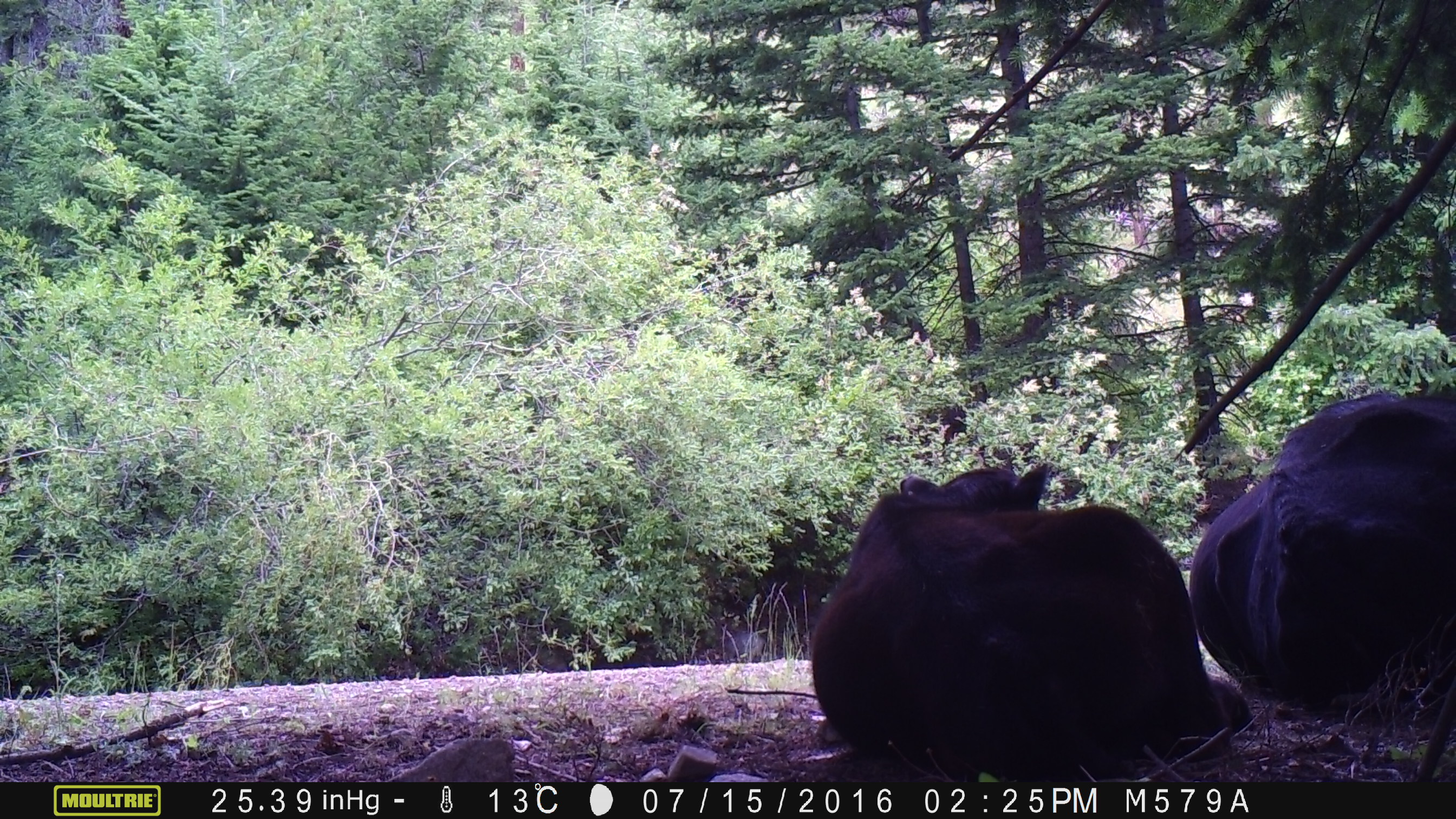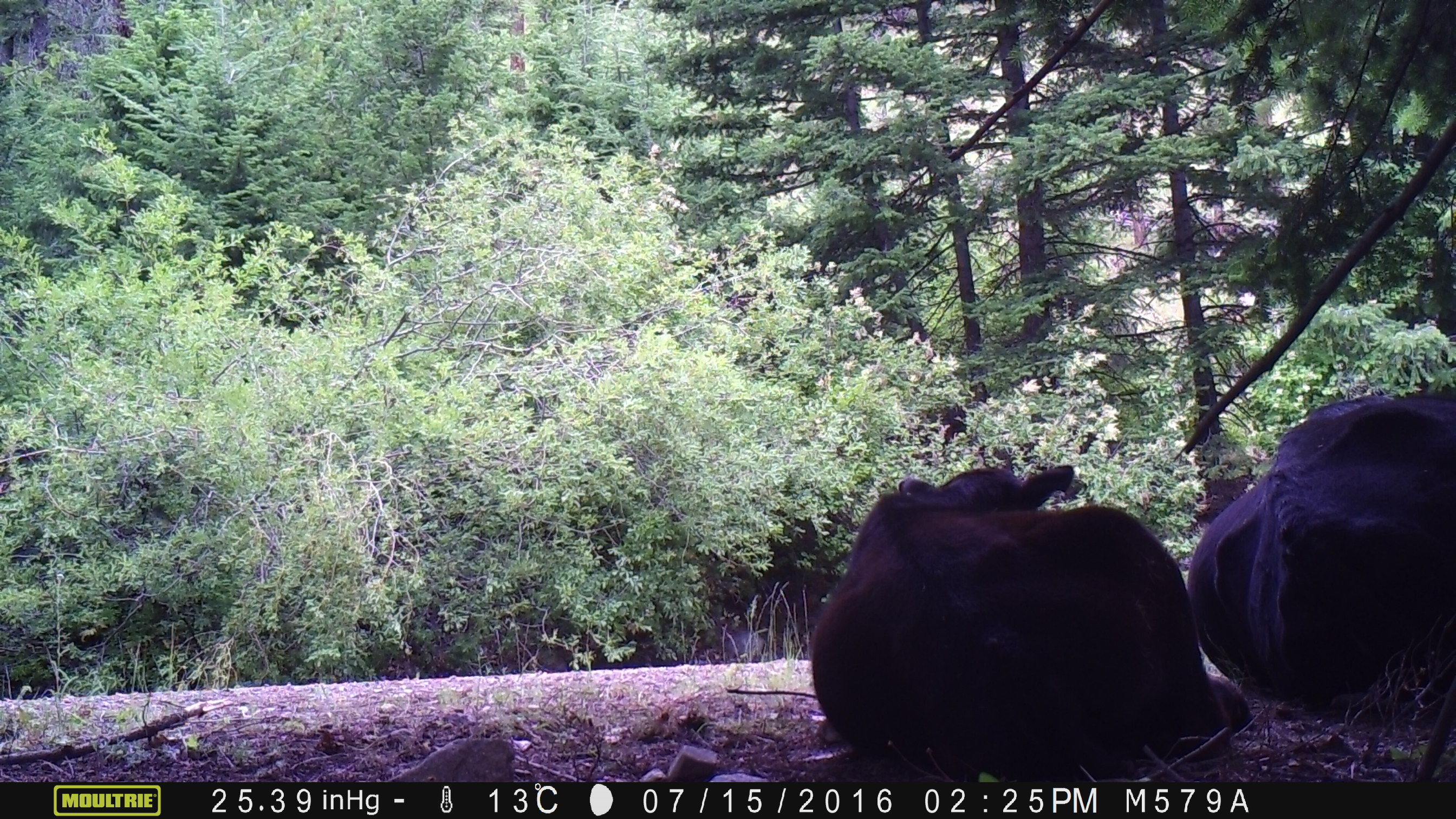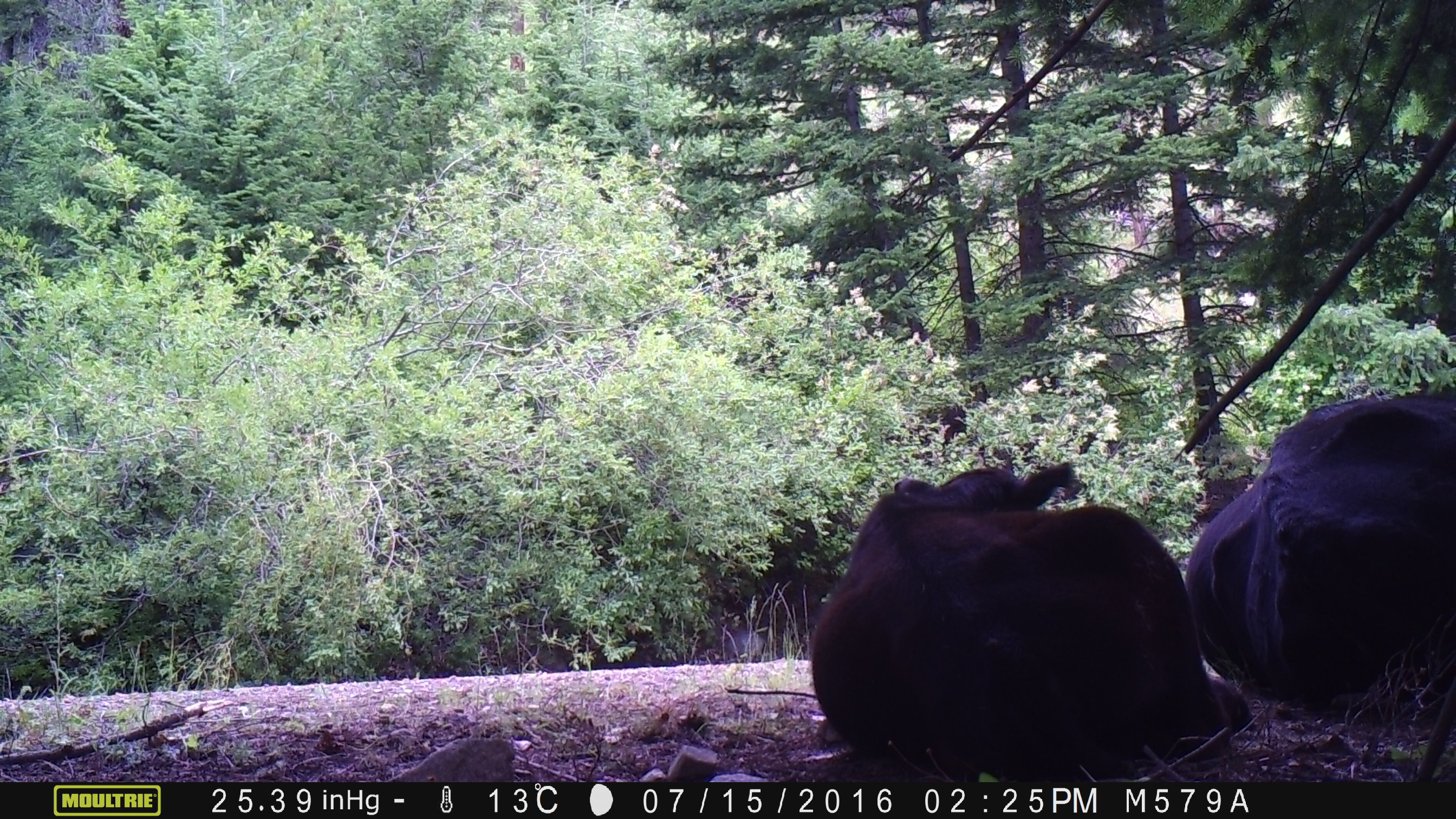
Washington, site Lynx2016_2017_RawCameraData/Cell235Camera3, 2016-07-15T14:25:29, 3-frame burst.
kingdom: Animalia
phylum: Chordata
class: Mammalia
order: Artiodactyla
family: Bovidae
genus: Bos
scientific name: Bos taurus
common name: domestic cattle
Domestic cattle (Bos taurus). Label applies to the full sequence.